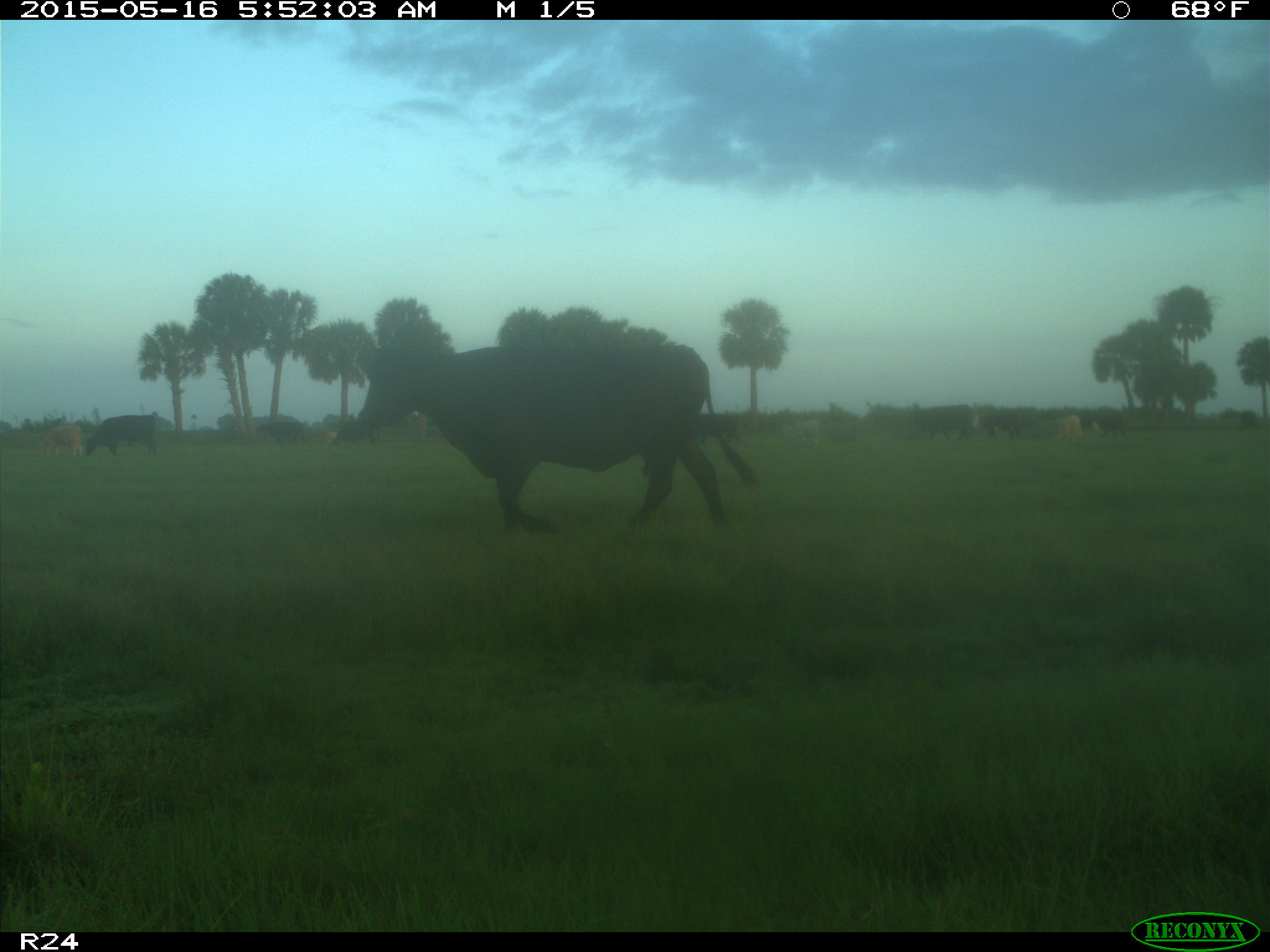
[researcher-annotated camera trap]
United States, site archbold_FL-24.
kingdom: Animalia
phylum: Chordata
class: Mammalia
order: Artiodactyla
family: Bovidae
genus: Bos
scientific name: Bos taurus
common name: domestic cow